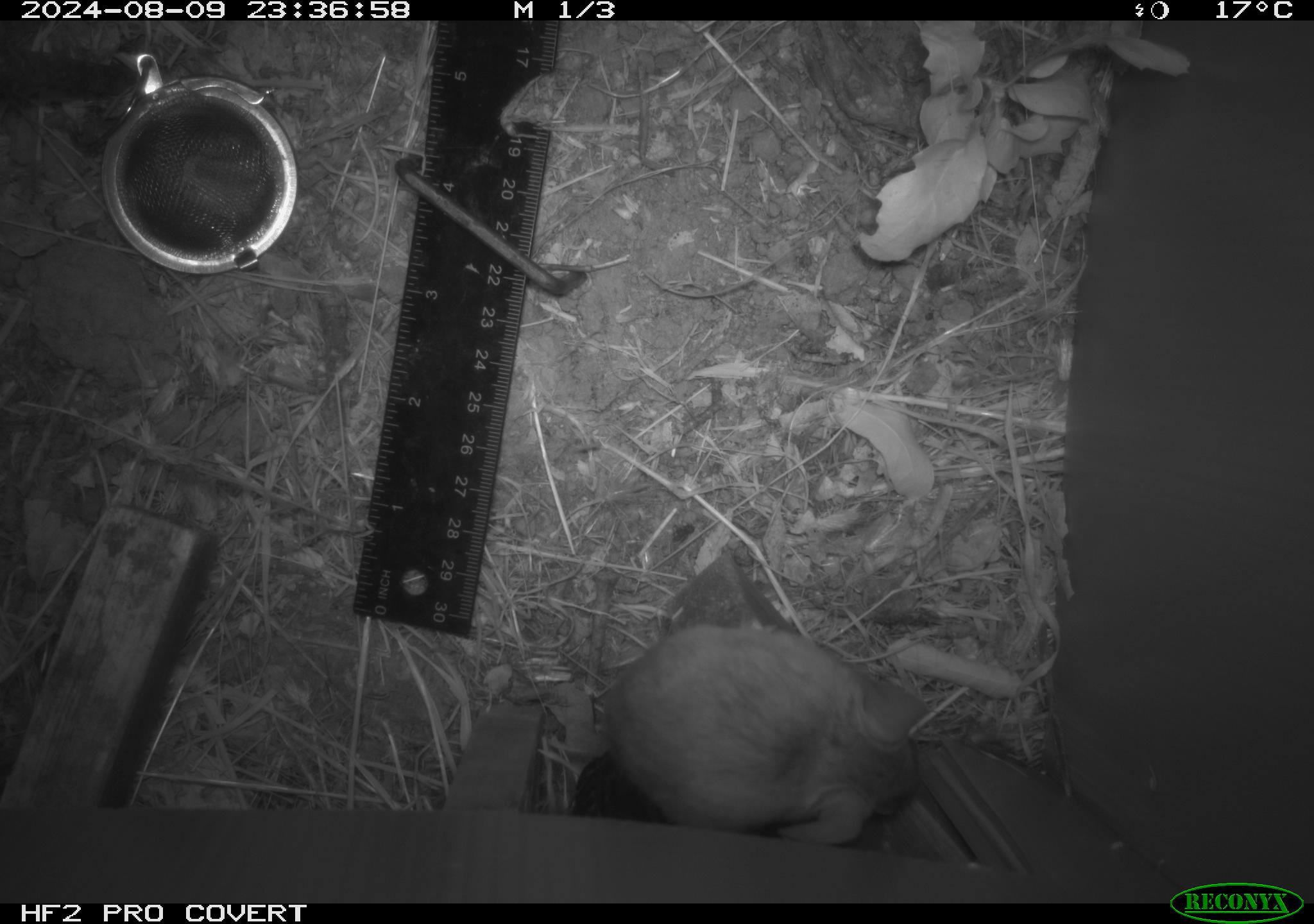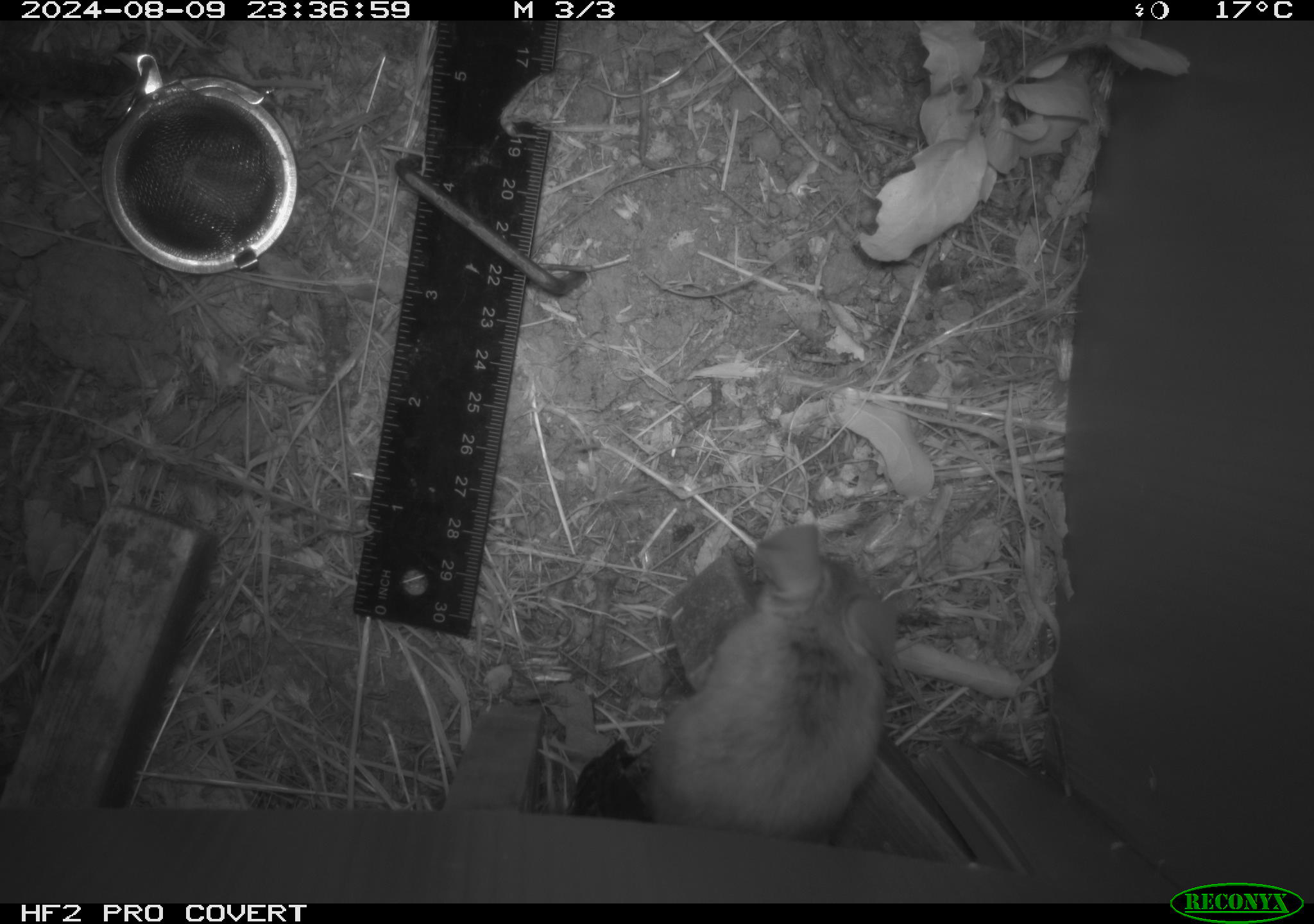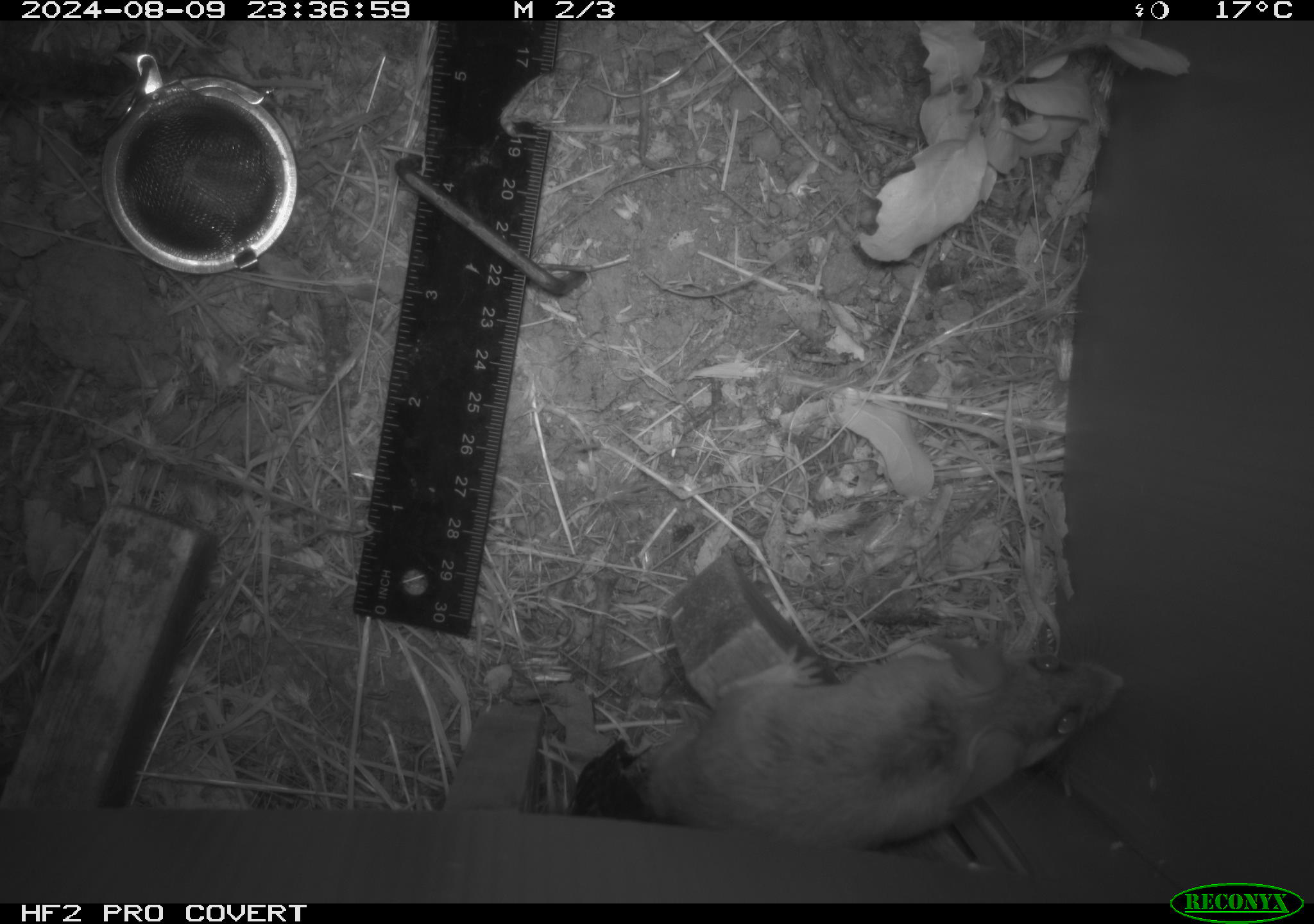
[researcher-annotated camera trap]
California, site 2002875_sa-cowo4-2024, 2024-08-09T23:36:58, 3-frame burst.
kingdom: Animalia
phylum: Chordata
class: Mammalia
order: Rodentia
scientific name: Rodentia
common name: rodent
Rodent (Rodentia).